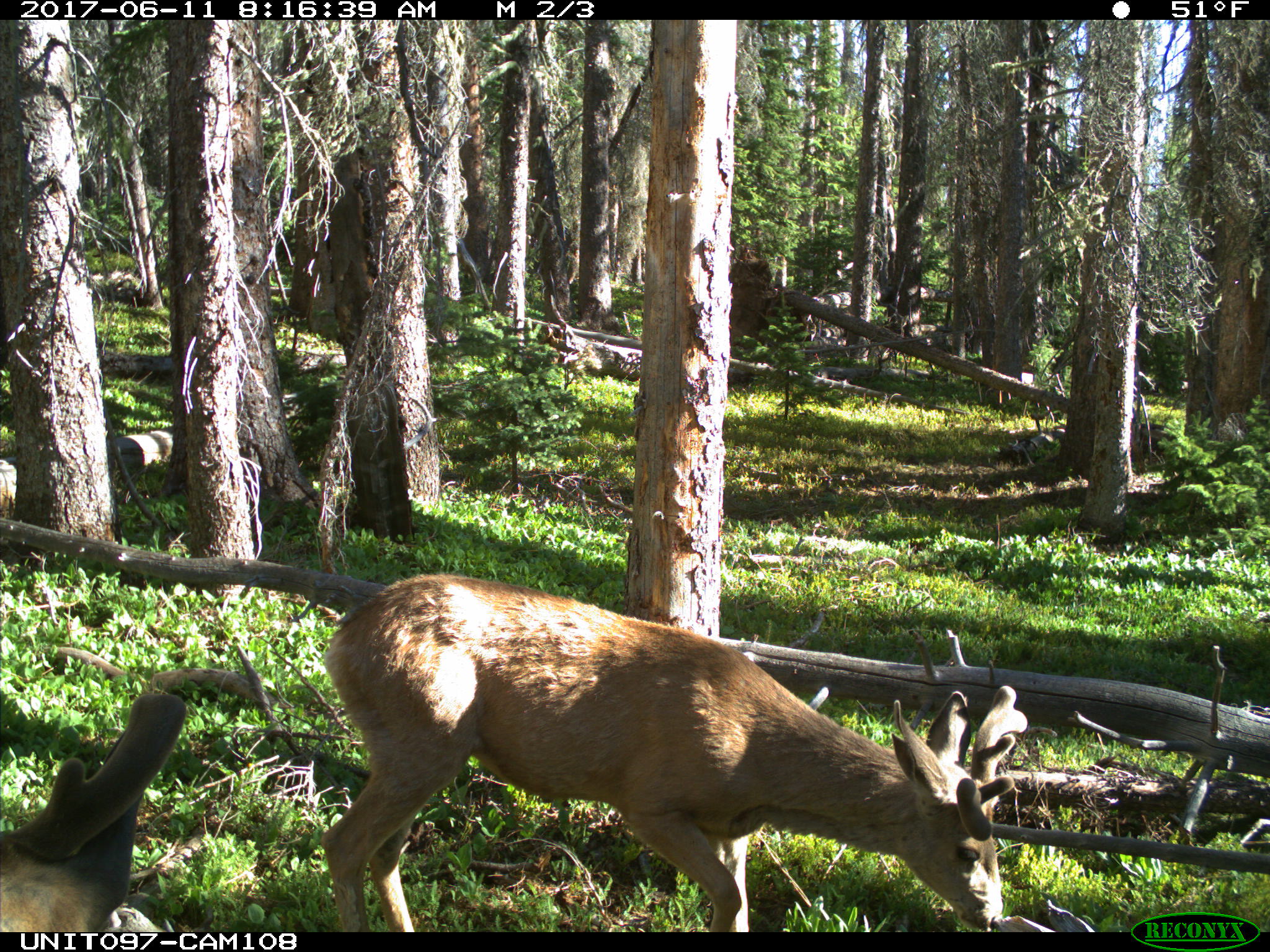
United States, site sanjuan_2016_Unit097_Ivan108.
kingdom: Animalia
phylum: Chordata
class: Mammalia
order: Artiodactyla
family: Cervidae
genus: Odocoileus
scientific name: Odocoileus hemionus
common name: mule deer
Odocoileus hemionus (mule deer).